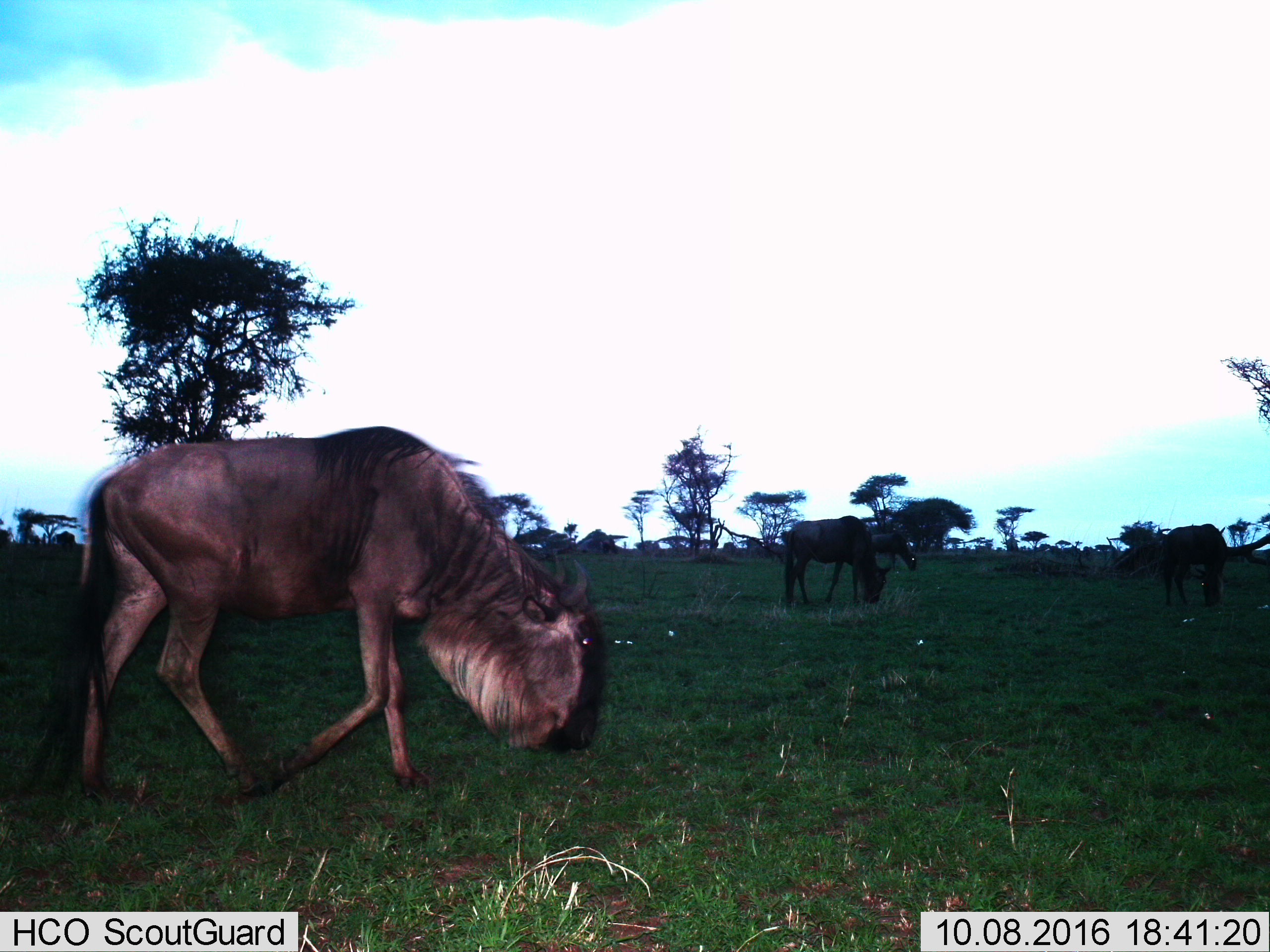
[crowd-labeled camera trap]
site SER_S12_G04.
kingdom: Animalia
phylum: Chordata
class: Mammalia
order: Artiodactyla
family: Bovidae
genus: Connochaetes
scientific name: Connochaetes taurinus taurinus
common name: blue wildebeest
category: wildebeestblue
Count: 4.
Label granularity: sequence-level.